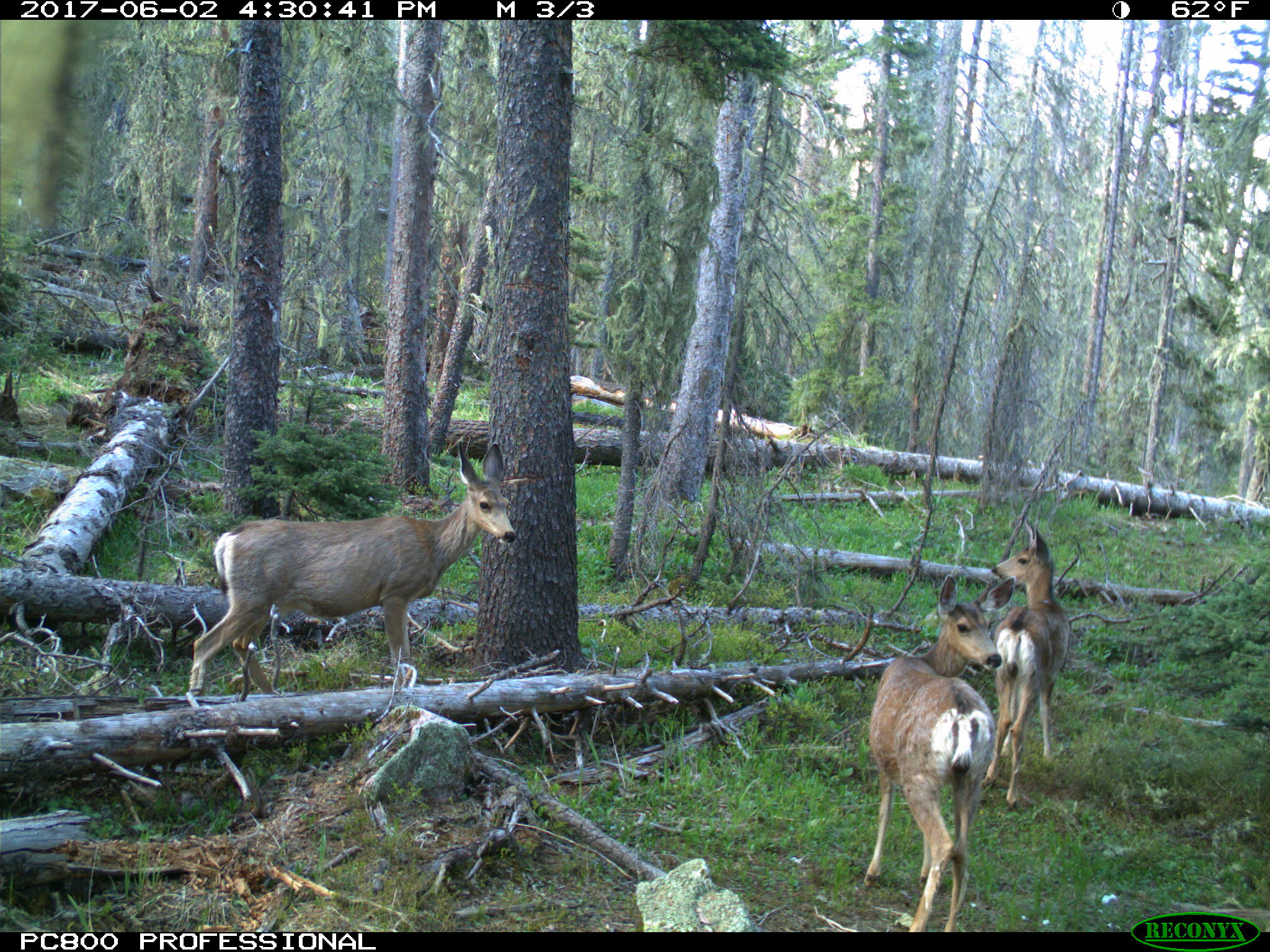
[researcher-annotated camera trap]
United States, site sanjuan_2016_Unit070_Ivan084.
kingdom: Animalia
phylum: Chordata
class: Mammalia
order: Artiodactyla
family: Cervidae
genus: Odocoileus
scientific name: Odocoileus hemionus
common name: mule deer